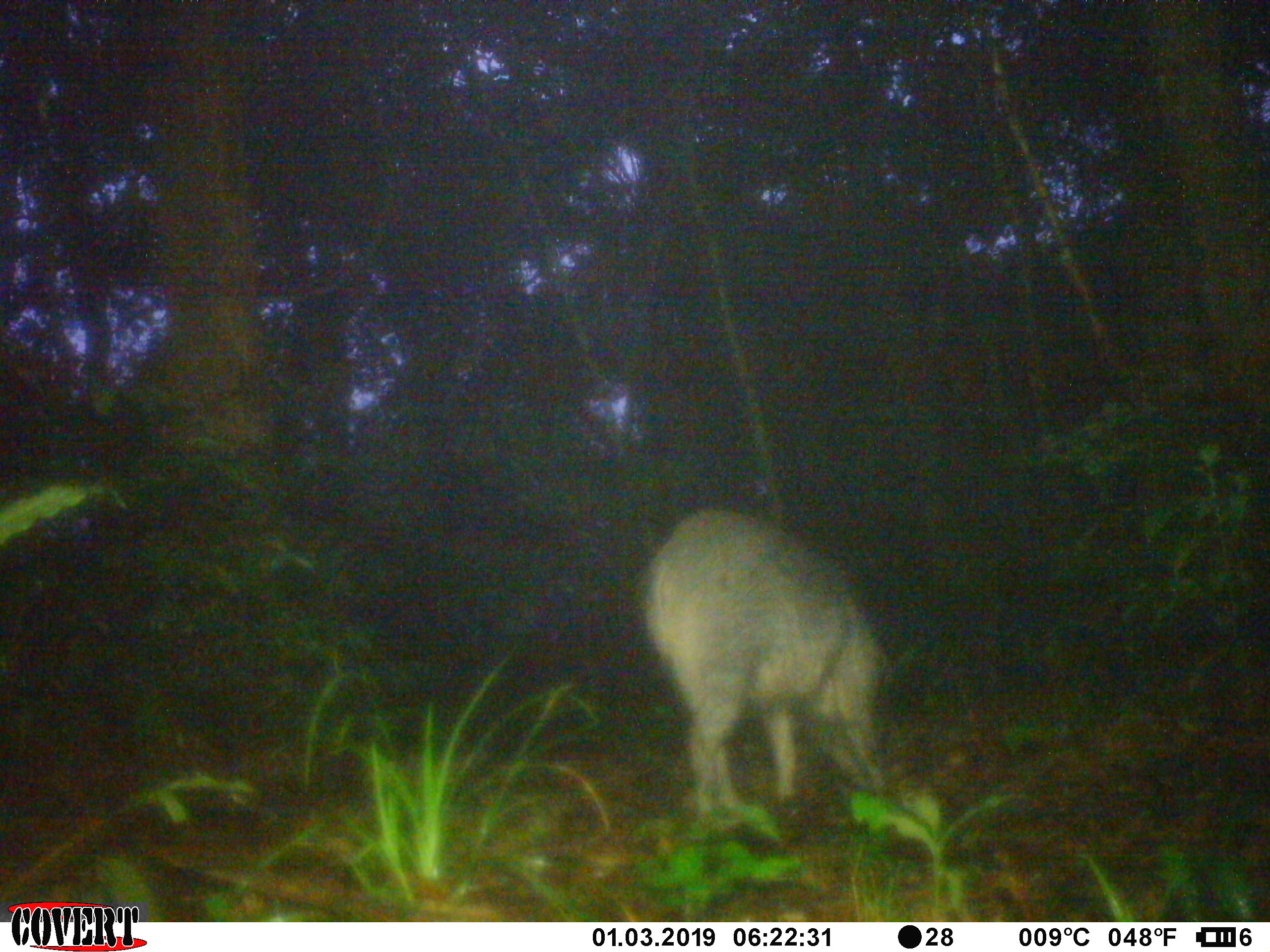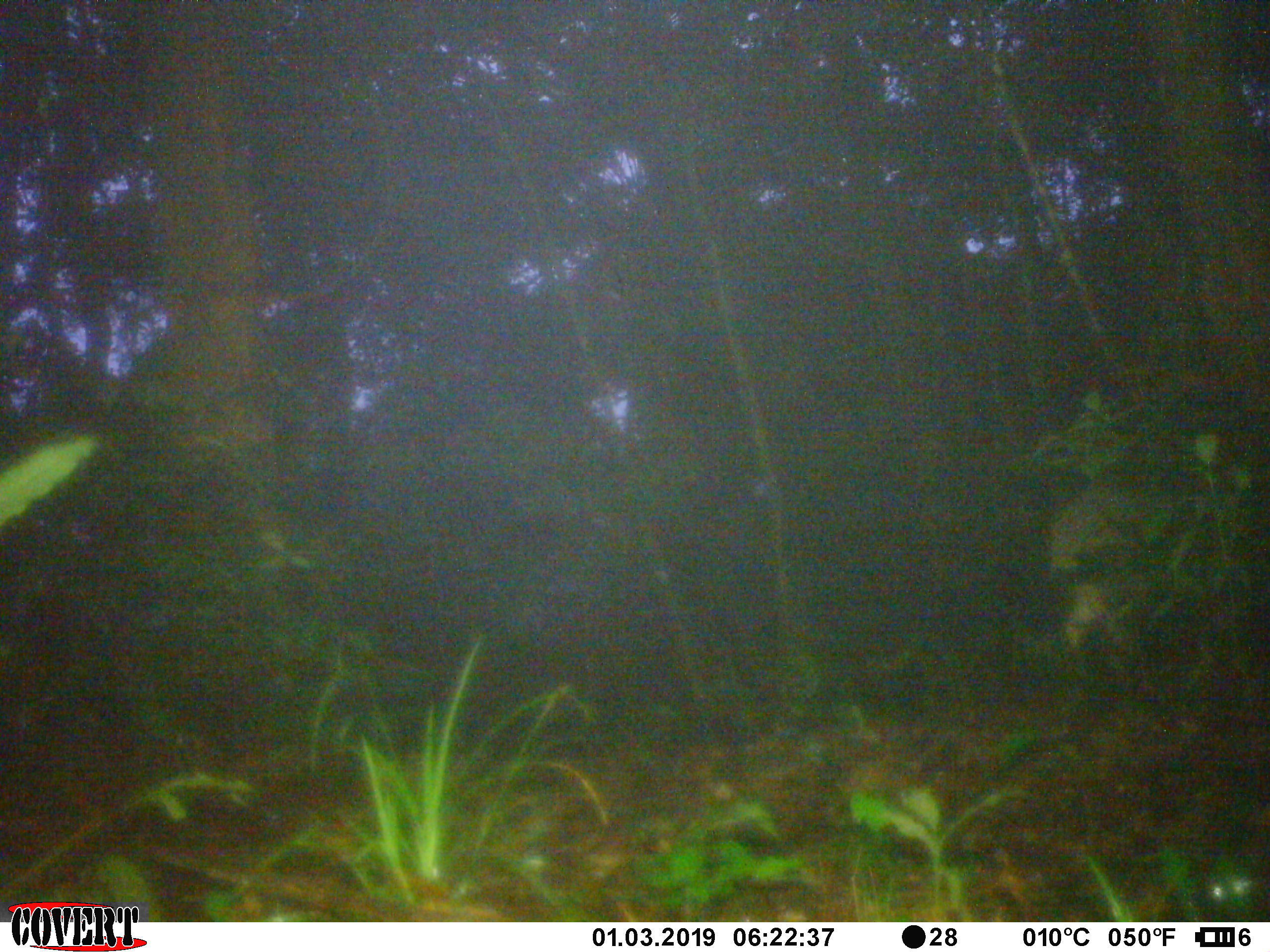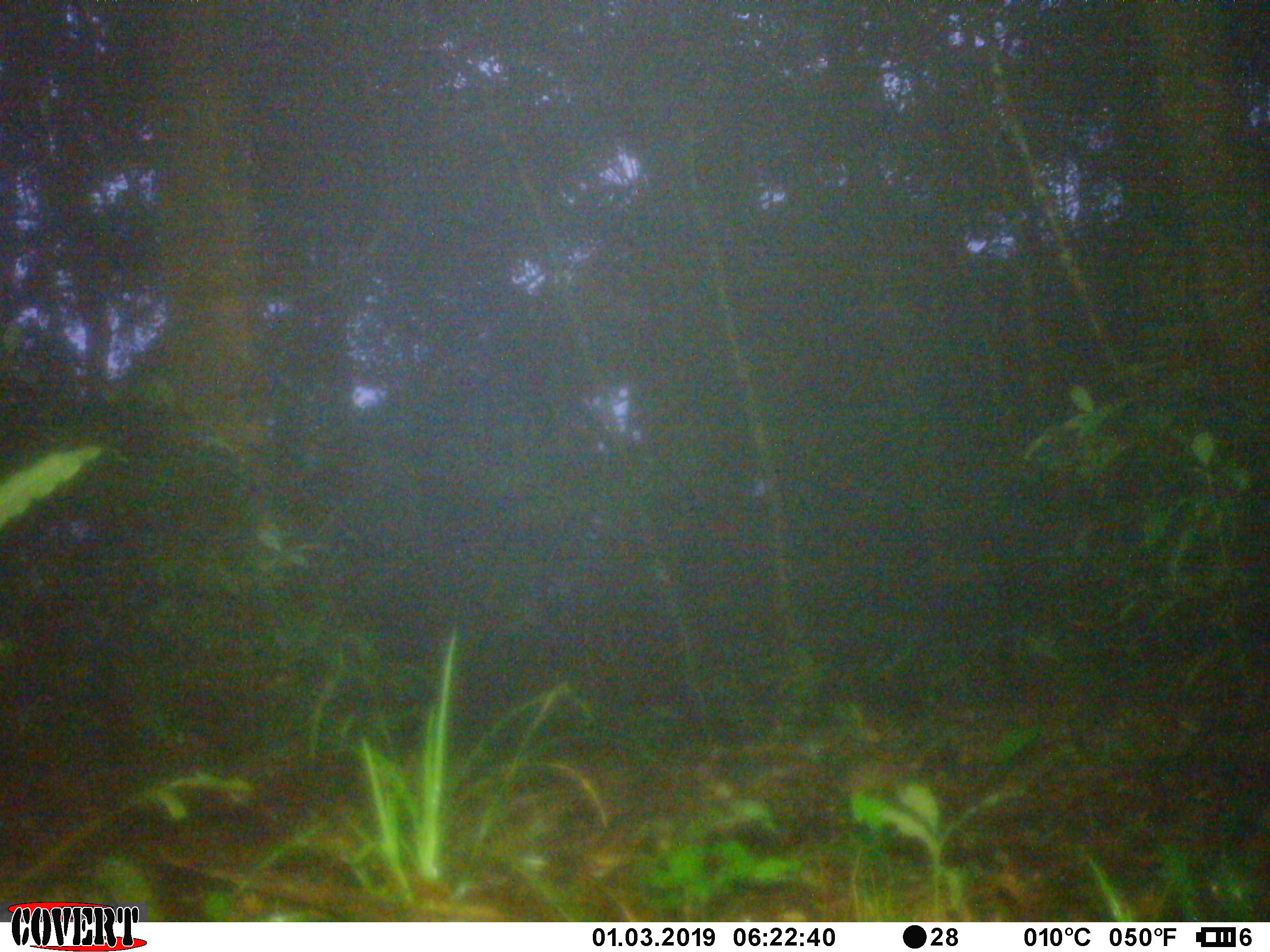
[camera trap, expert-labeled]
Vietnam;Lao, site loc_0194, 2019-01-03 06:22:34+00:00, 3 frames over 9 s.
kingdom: Animalia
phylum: Chordata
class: Mammalia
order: Artiodactyla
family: Suidae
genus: Sus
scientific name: Sus scrofa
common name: eurasian wild pig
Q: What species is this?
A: Eurasian wild pig (Sus scrofa).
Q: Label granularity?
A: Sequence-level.